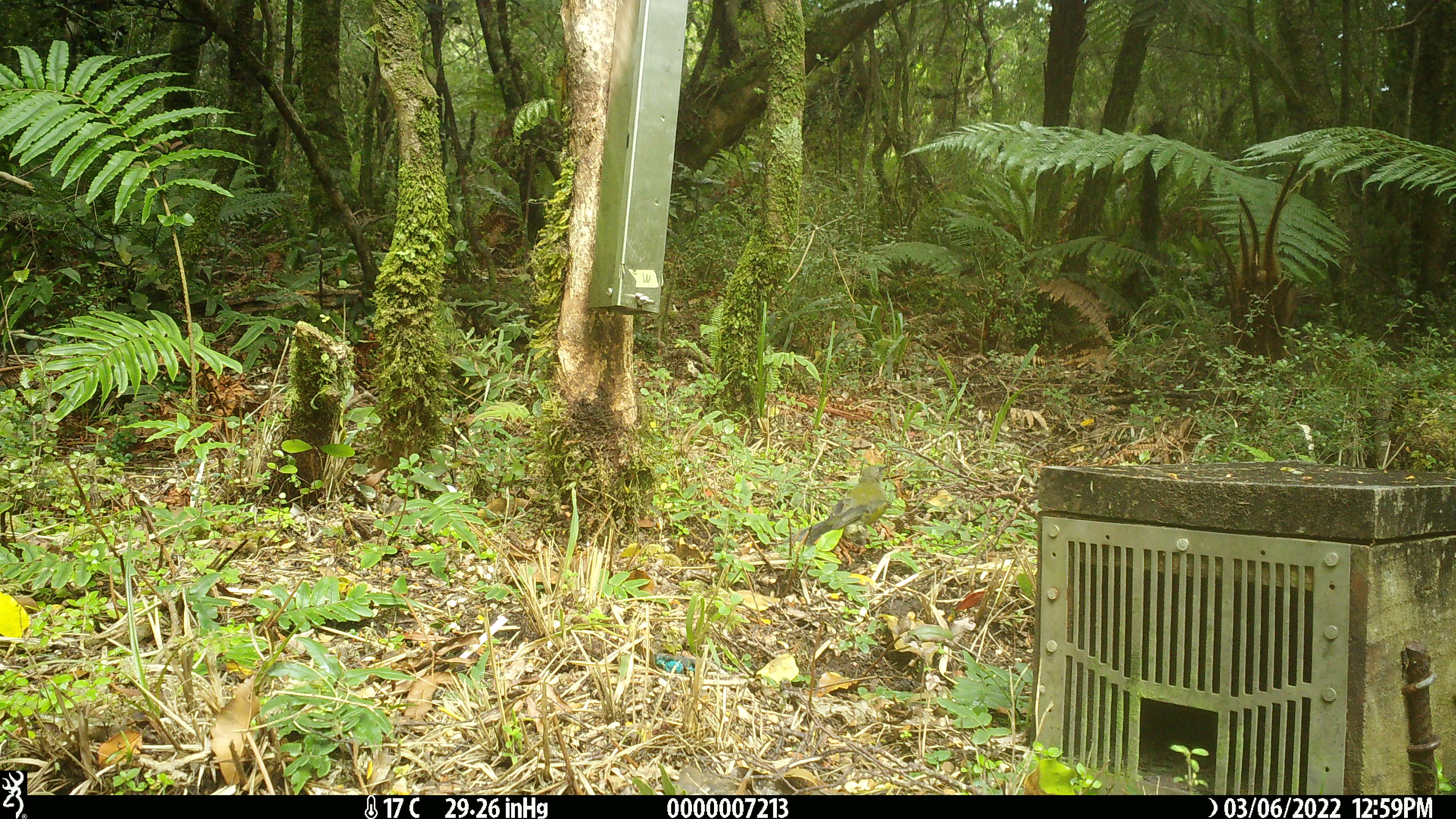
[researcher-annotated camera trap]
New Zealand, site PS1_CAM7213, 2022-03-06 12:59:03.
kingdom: Animalia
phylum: Chordata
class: Aves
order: Passeriformes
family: Meliphagidae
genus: Anthornis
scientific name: Anthornis melanura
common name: new zealand bellbird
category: bellbird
Bellbird (new zealand bellbird) (Anthornis melanura).